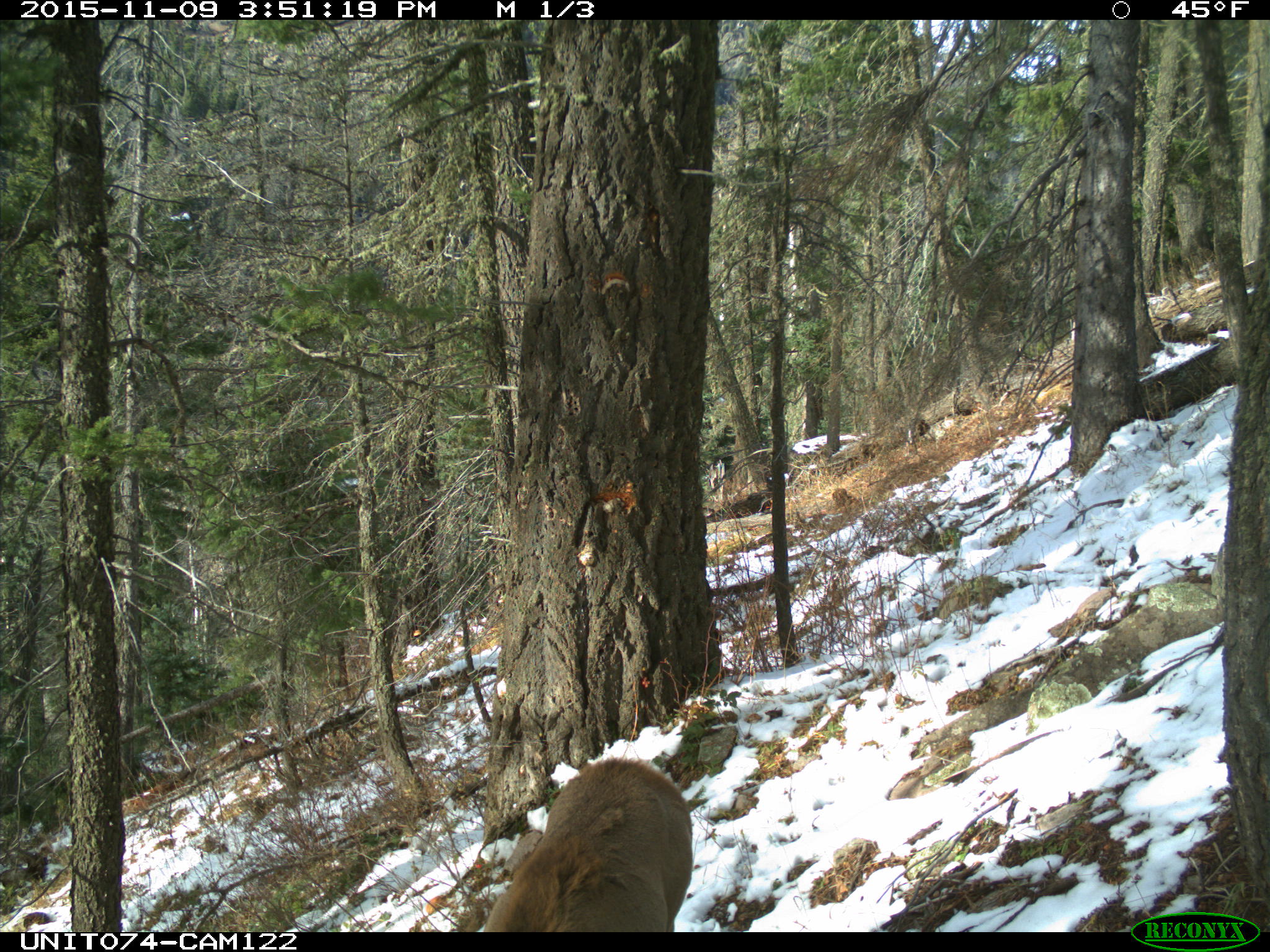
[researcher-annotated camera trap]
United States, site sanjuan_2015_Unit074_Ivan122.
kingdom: Animalia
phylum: Chordata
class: Mammalia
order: Artiodactyla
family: Cervidae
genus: Cervus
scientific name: Cervus elaphus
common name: red deer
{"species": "Cervus elaphus (red deer)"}